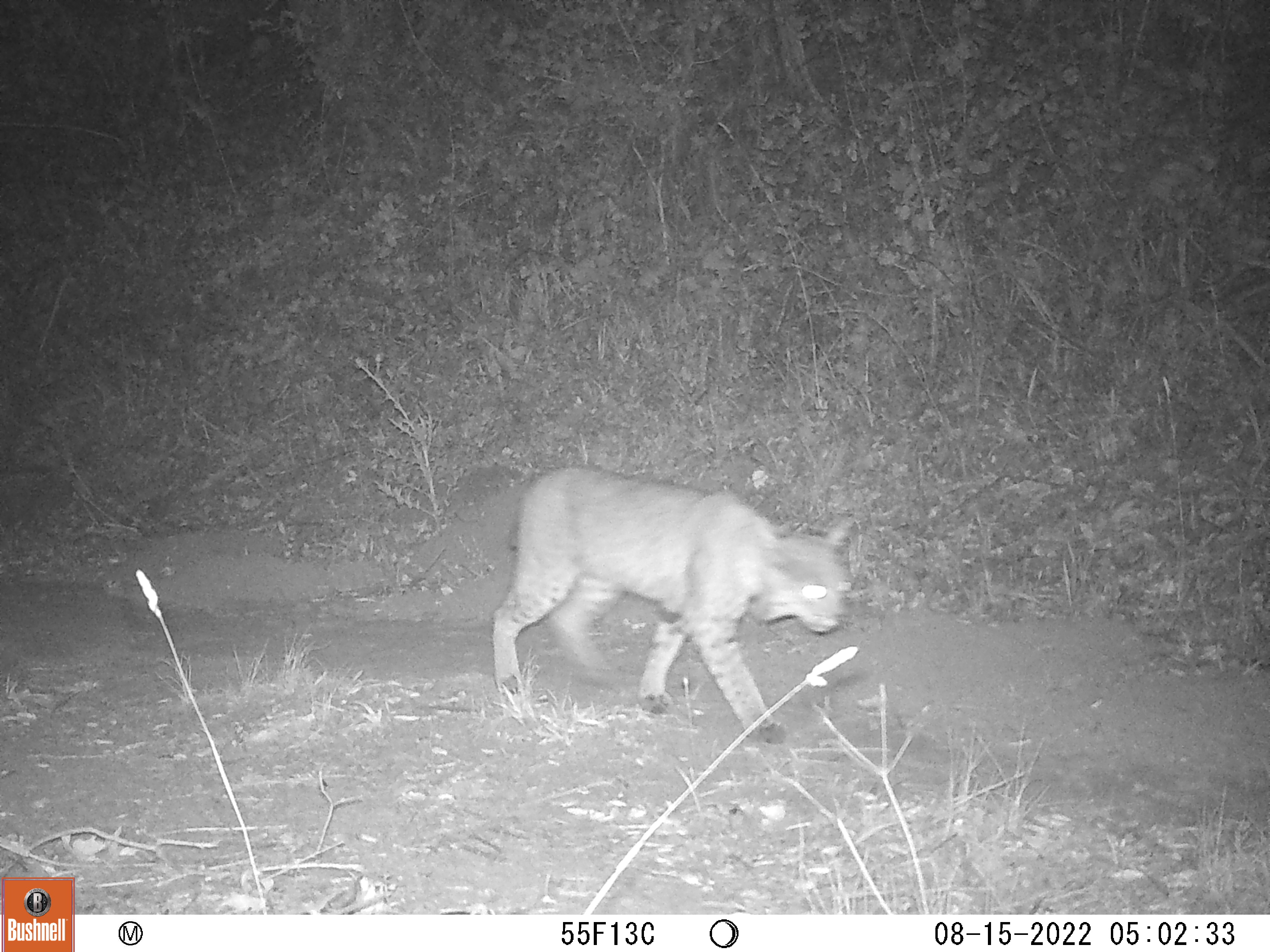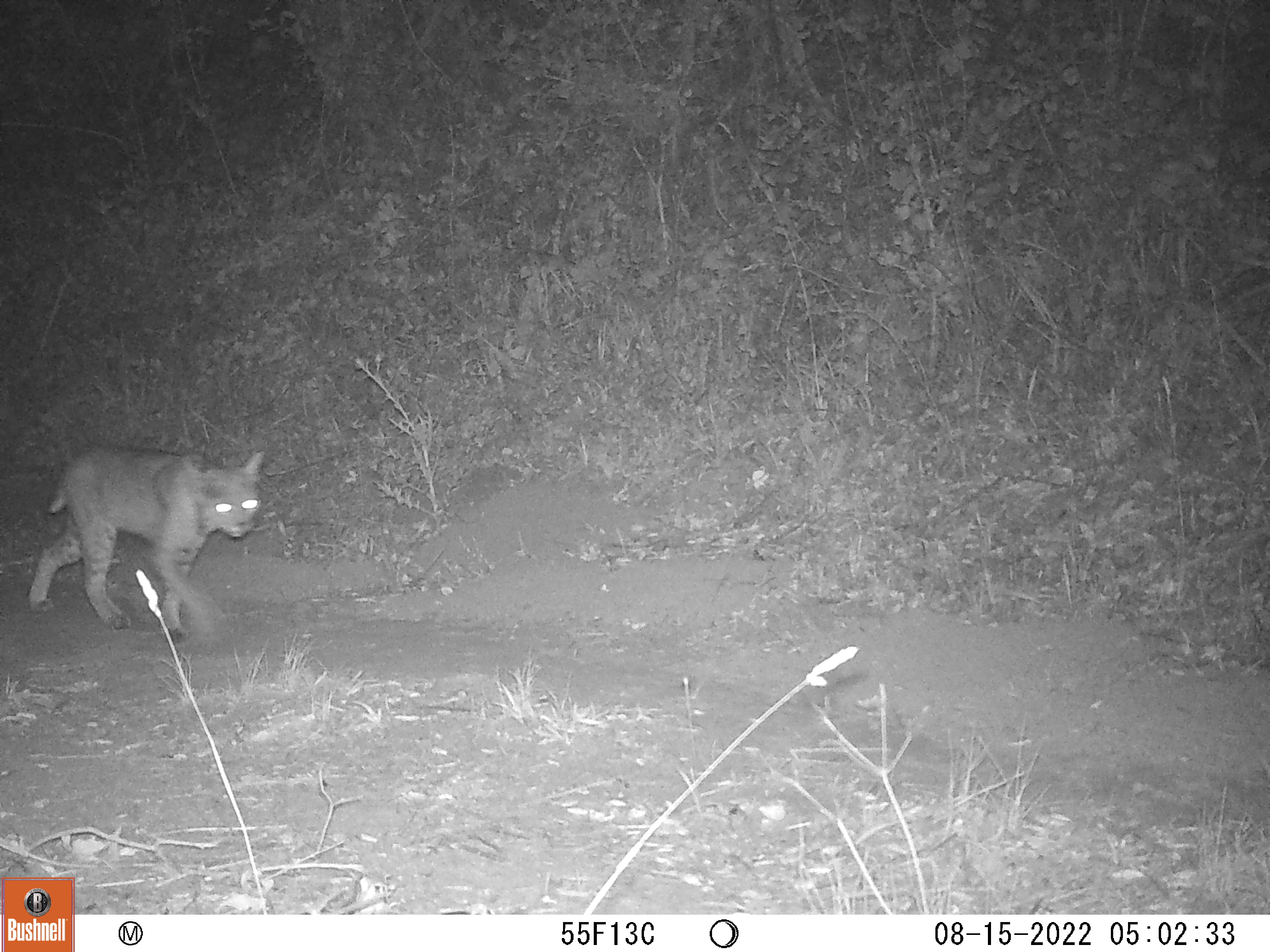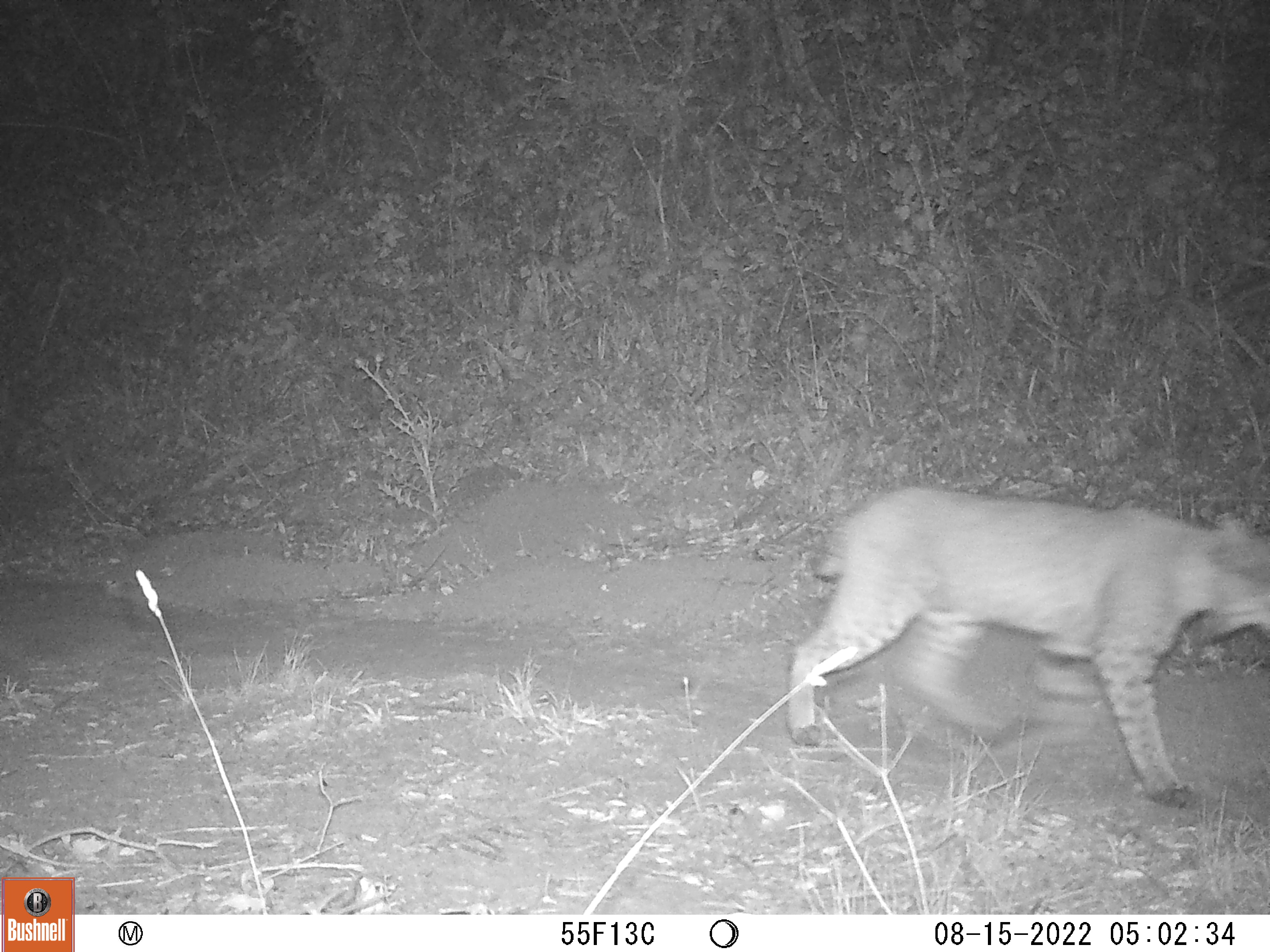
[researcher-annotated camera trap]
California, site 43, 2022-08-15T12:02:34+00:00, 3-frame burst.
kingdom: Animalia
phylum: Chordata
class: Mammalia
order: Carnivora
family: Felidae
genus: Lynx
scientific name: Lynx rufus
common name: bobcat